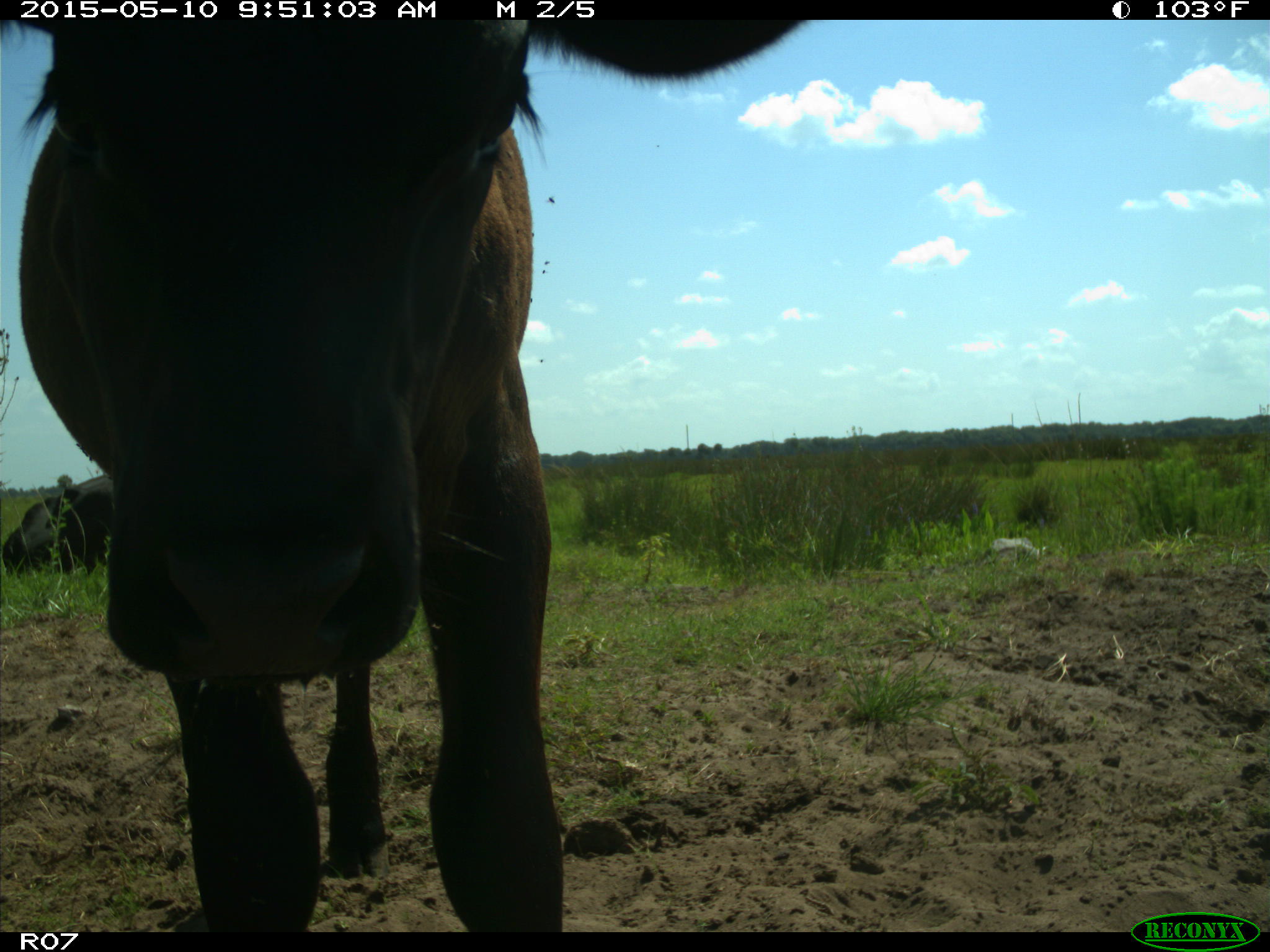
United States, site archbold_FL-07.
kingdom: Animalia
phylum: Chordata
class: Mammalia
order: Artiodactyla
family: Bovidae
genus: Bos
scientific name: Bos taurus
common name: domestic cow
Bos taurus (domestic cow).